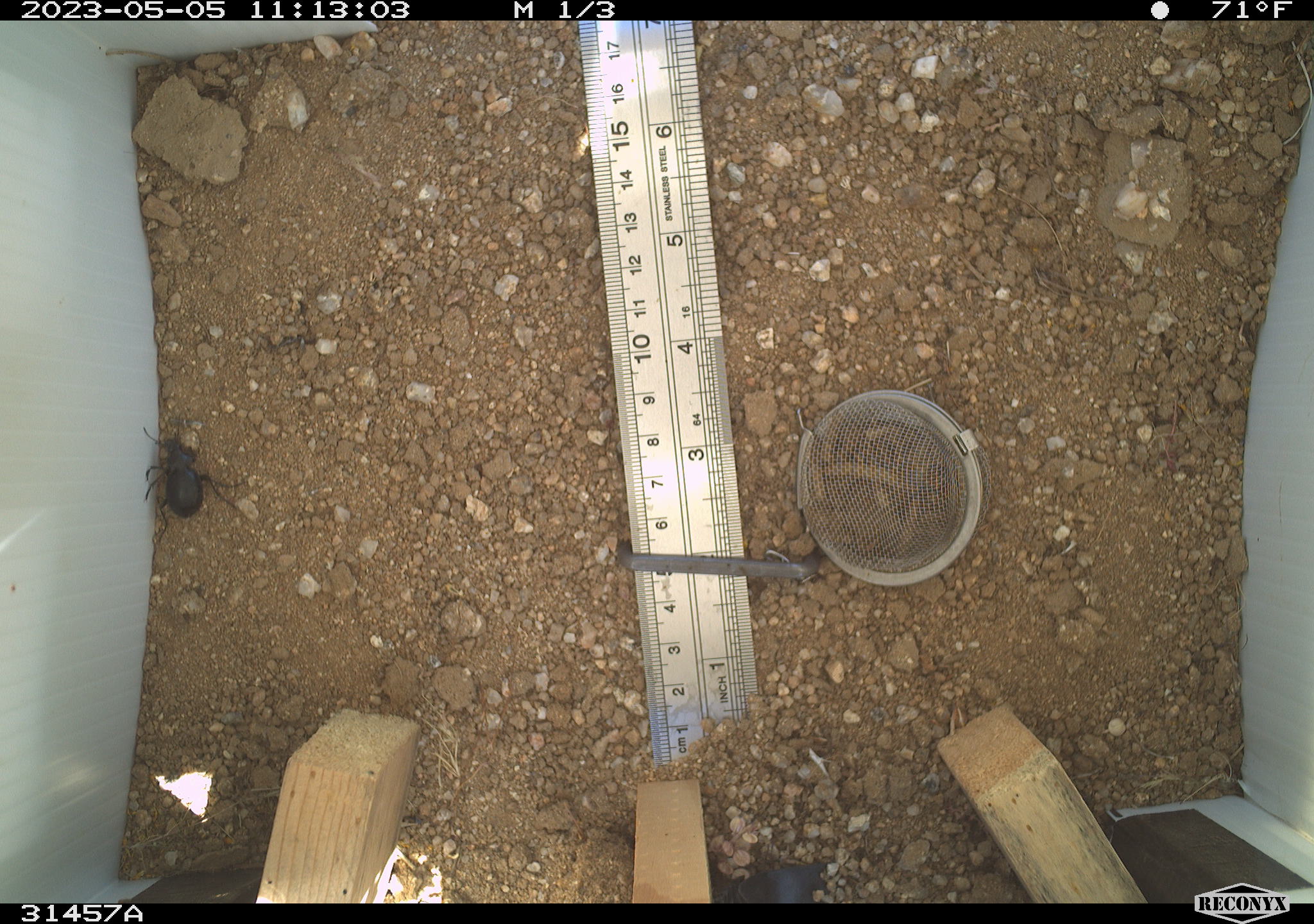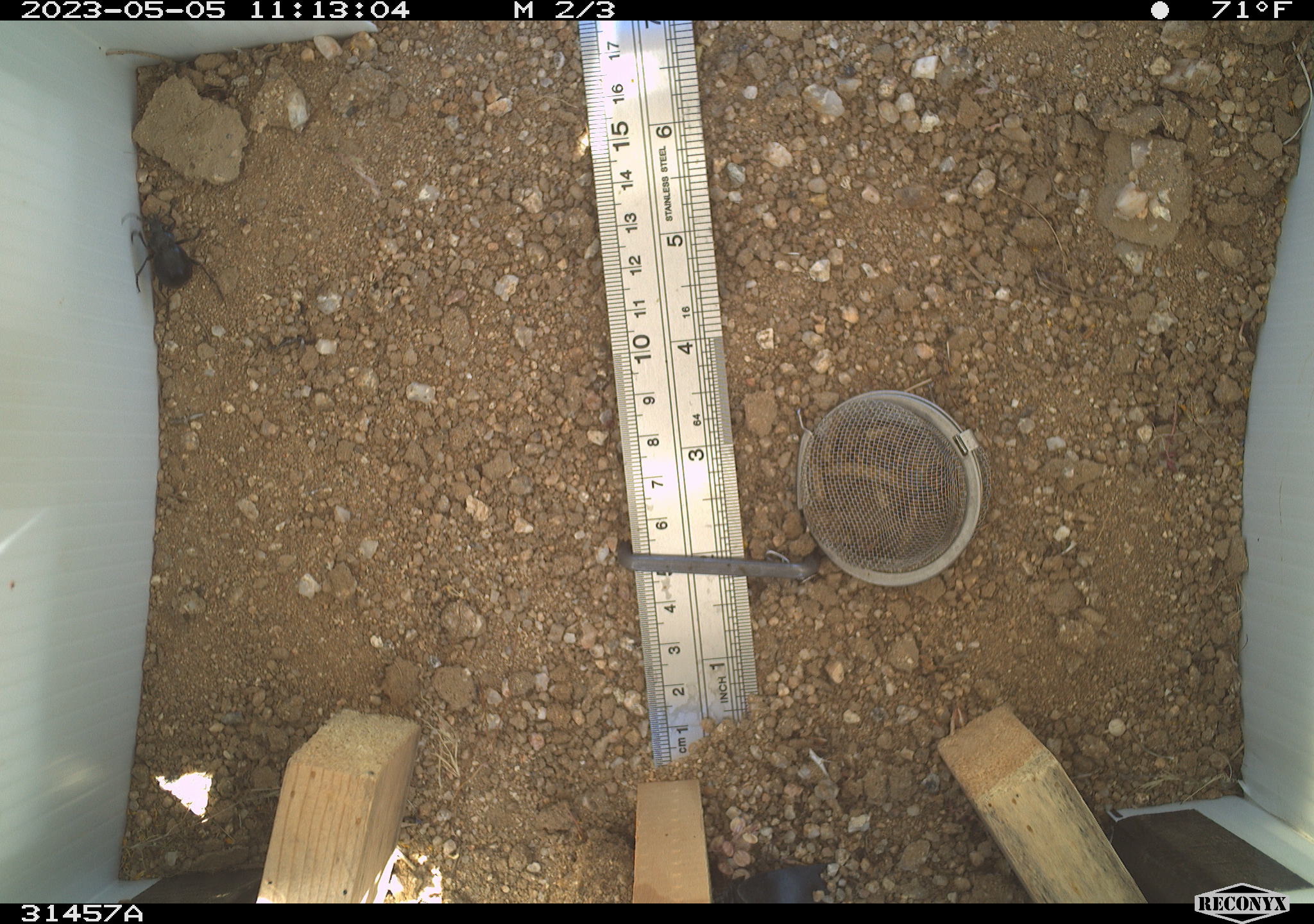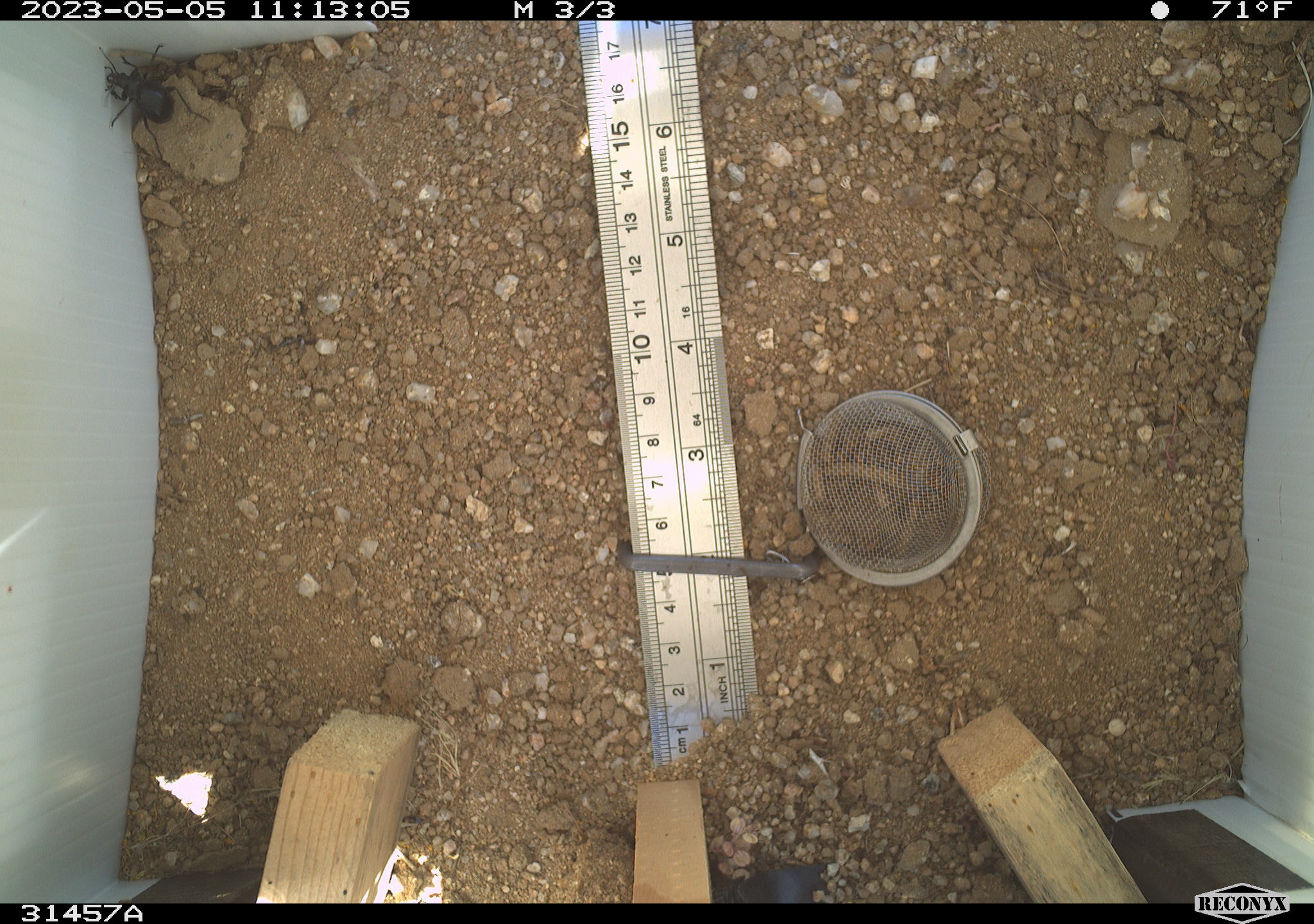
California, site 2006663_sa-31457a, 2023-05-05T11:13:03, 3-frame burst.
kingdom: Animalia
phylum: Arthropoda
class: Insecta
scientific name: Insecta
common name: insect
Insect (Insecta).